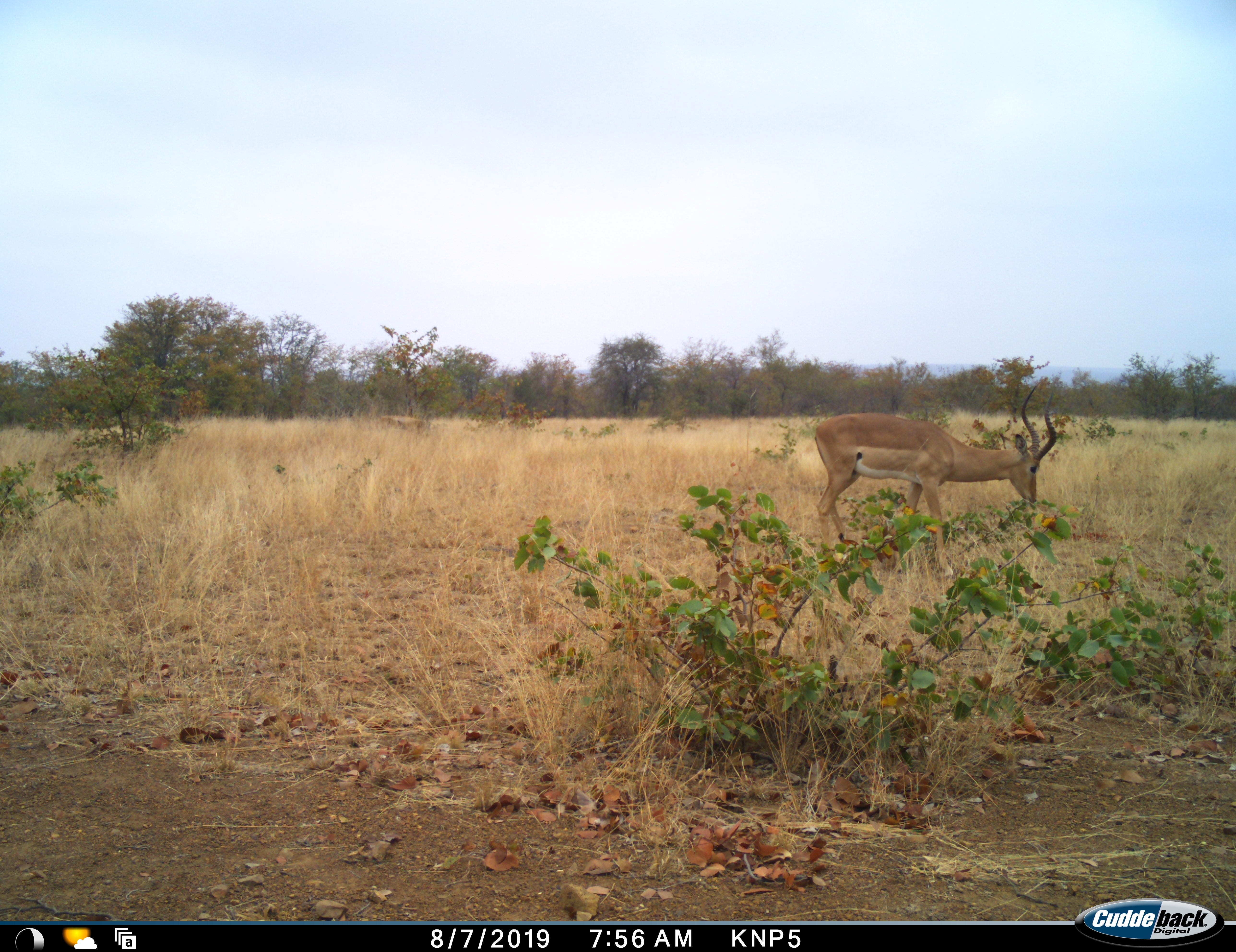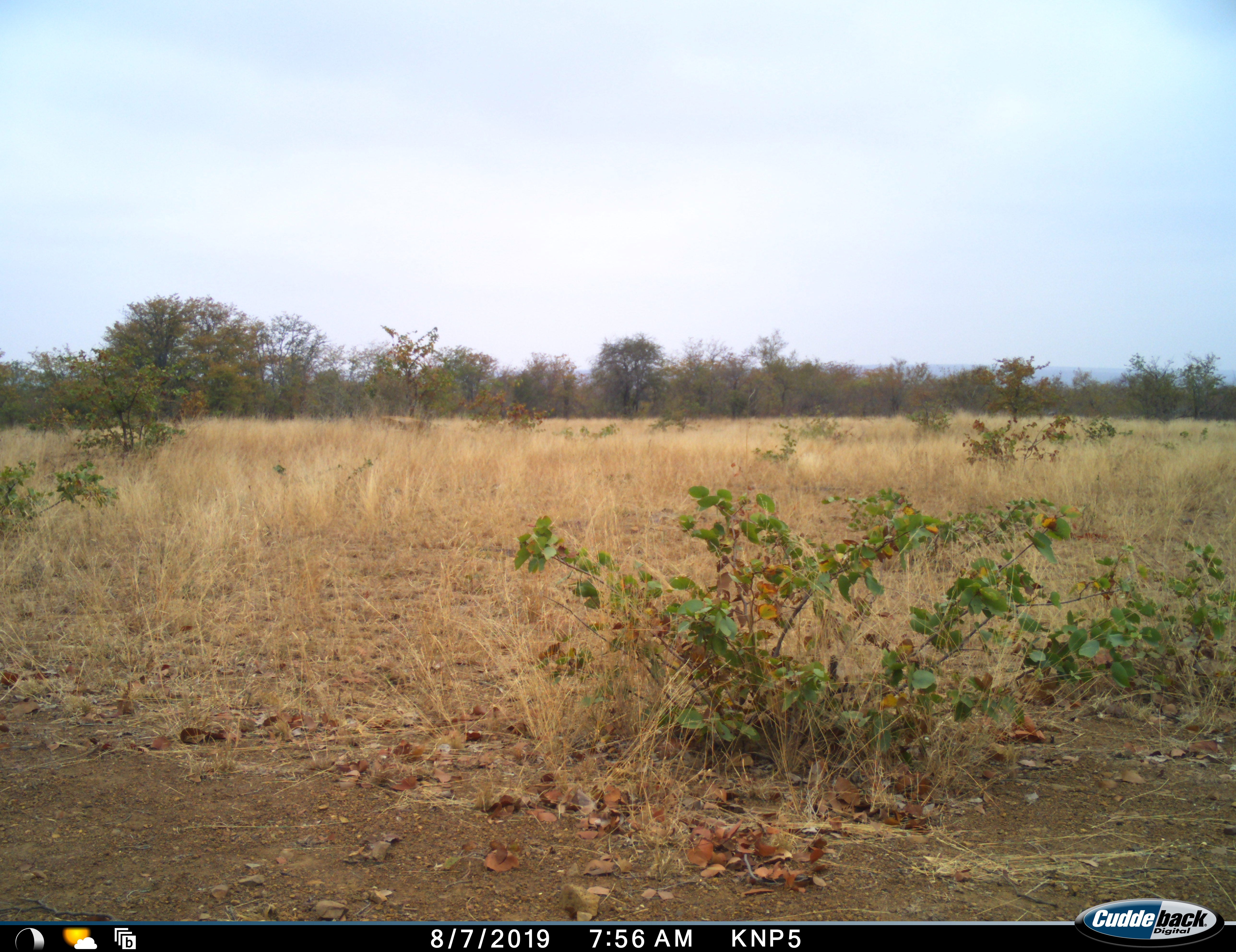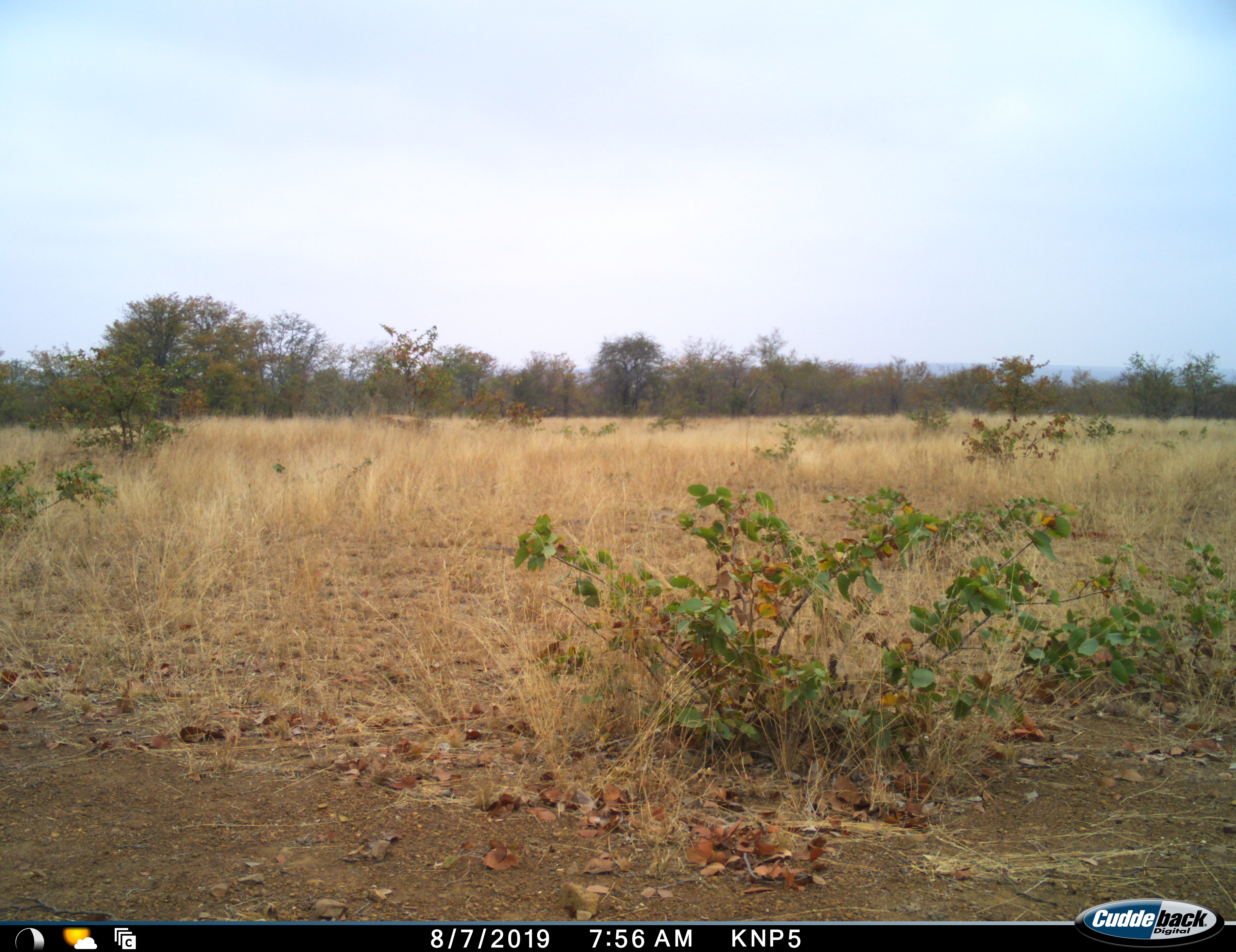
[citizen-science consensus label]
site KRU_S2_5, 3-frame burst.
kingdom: Animalia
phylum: Chordata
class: Mammalia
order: Artiodactyla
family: Bovidae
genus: Aepyceros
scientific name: Aepyceros melampus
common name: impala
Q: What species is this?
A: Impala (Aepyceros melampus).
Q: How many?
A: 1.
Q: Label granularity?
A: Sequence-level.